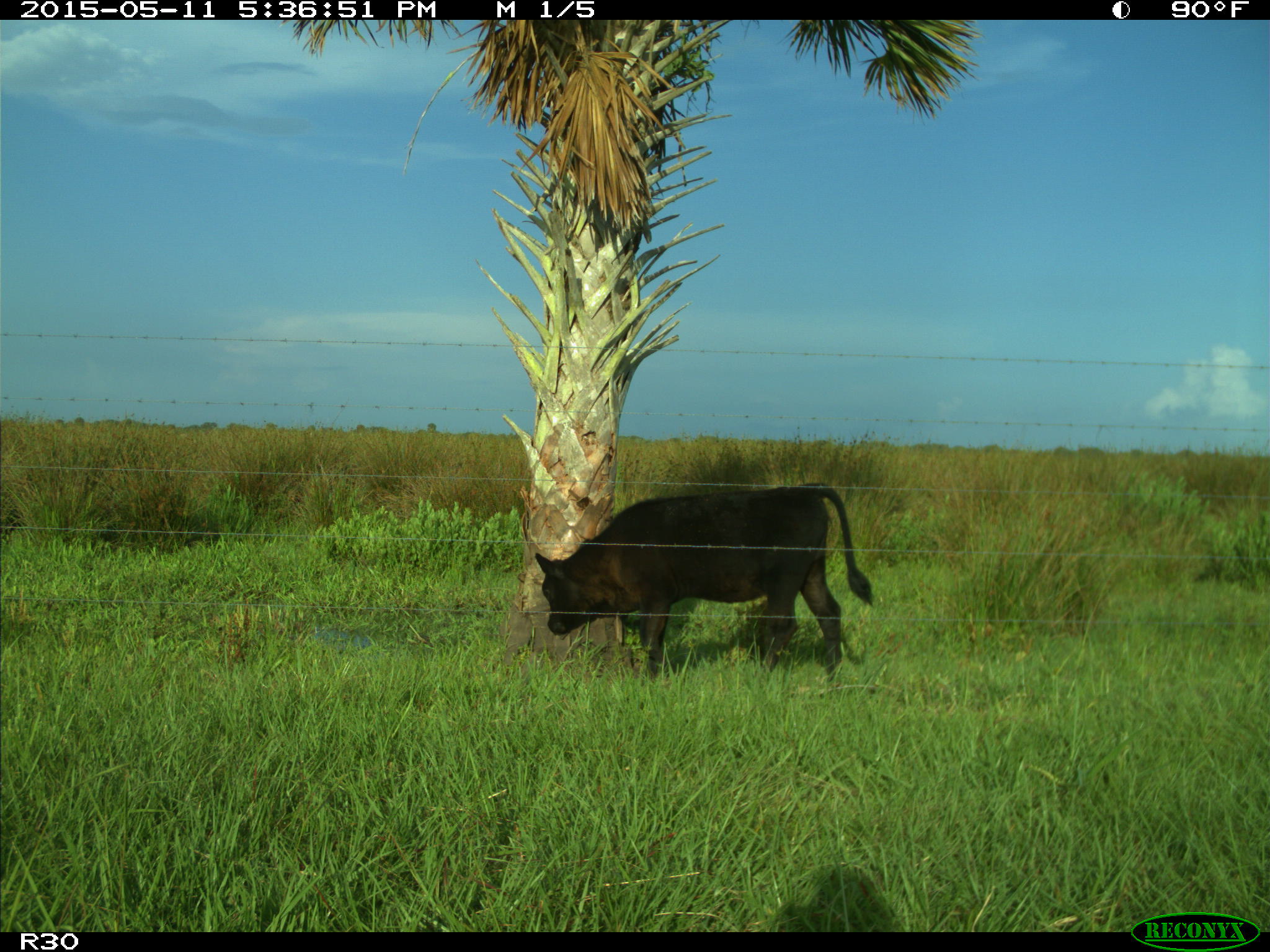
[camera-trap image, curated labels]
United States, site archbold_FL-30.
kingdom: Animalia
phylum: Chordata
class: Mammalia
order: Artiodactyla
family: Bovidae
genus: Bos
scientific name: Bos taurus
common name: domestic cow